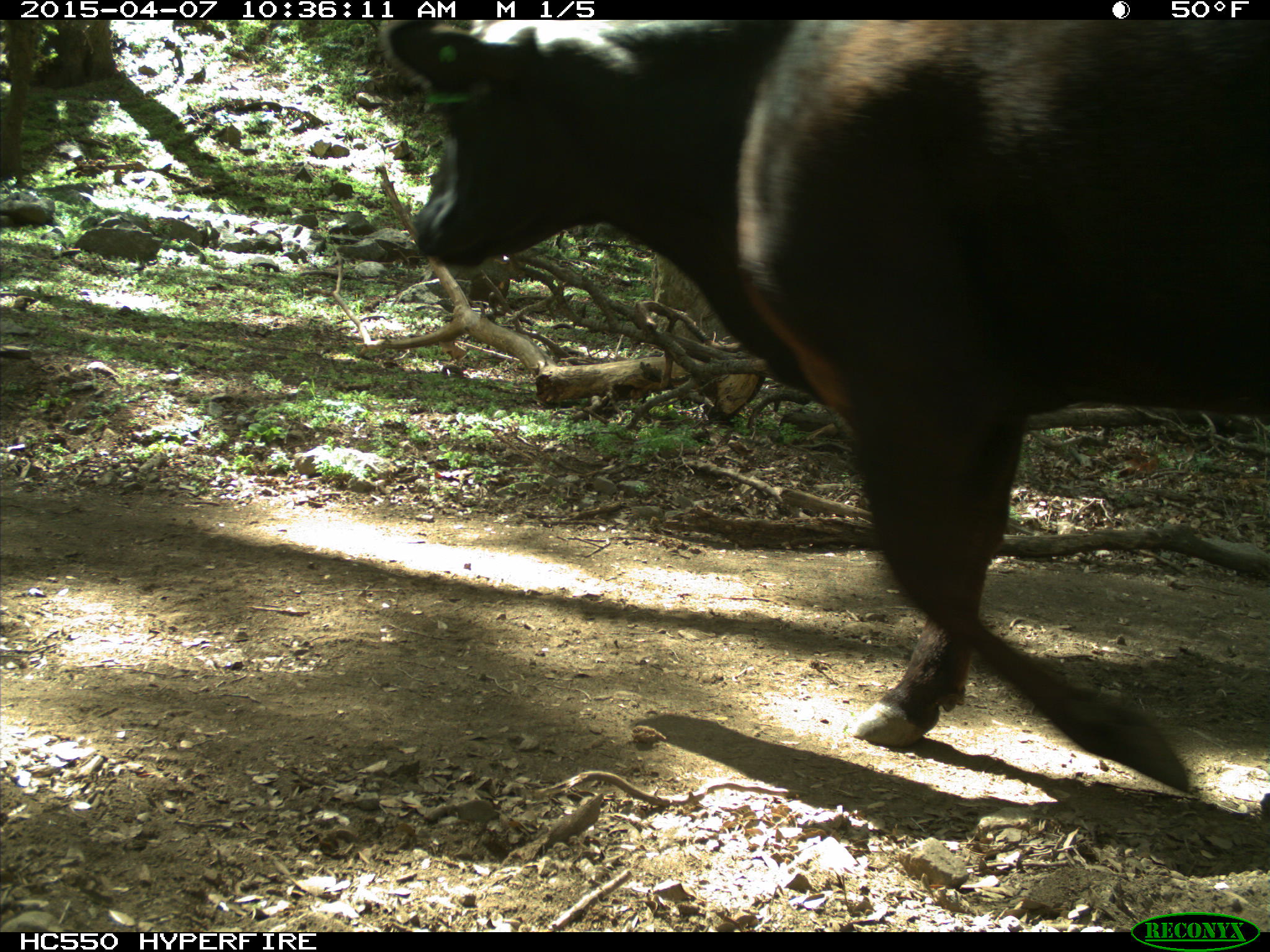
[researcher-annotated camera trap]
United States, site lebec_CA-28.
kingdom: Animalia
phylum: Chordata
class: Mammalia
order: Artiodactyla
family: Bovidae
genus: Bos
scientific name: Bos taurus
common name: domestic cow